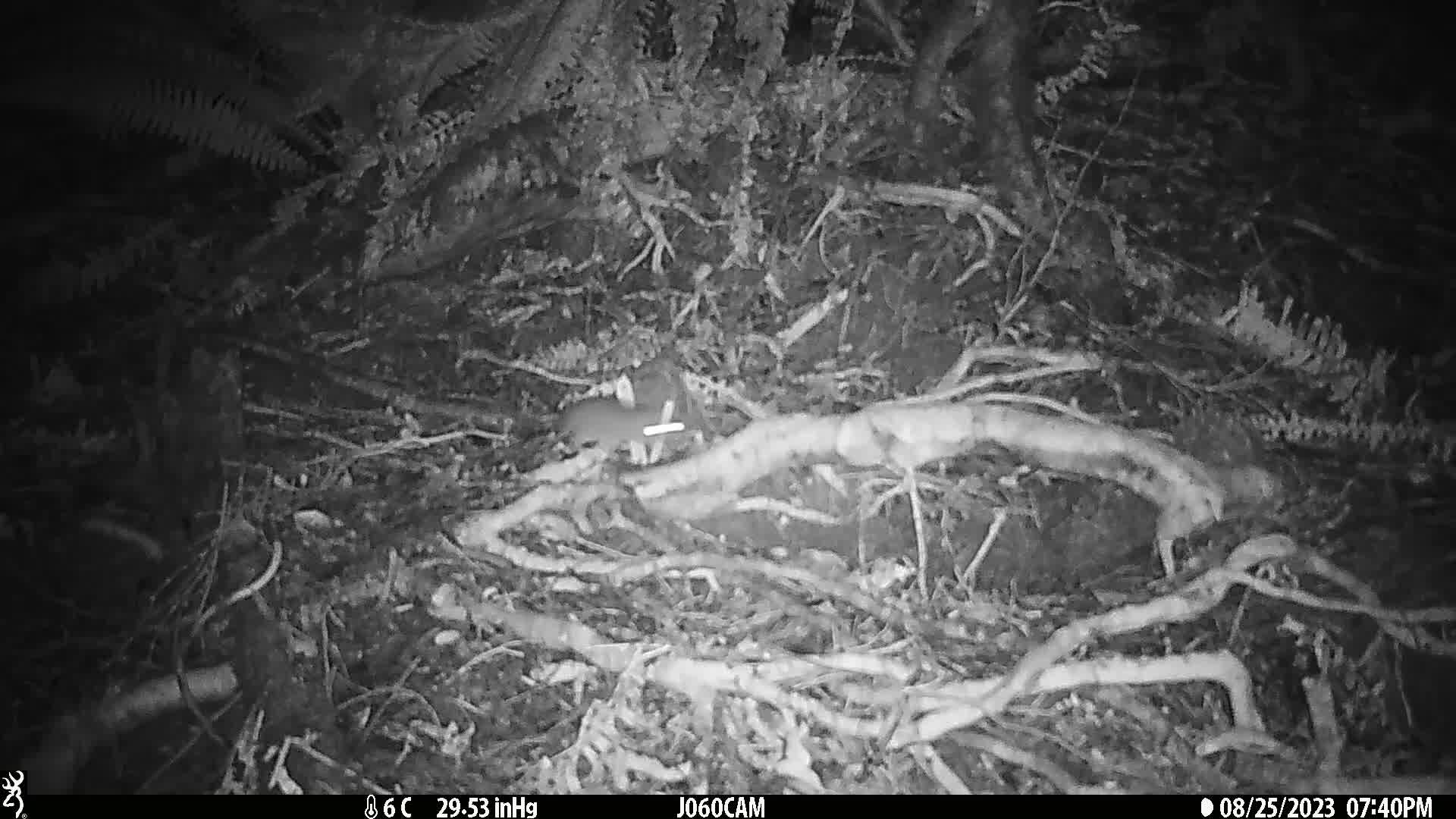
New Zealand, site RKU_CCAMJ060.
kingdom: Animalia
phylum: Chordata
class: Mammalia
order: Rodentia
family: Muridae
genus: Rattus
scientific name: Rattus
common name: rat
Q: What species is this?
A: Rat (Rattus).